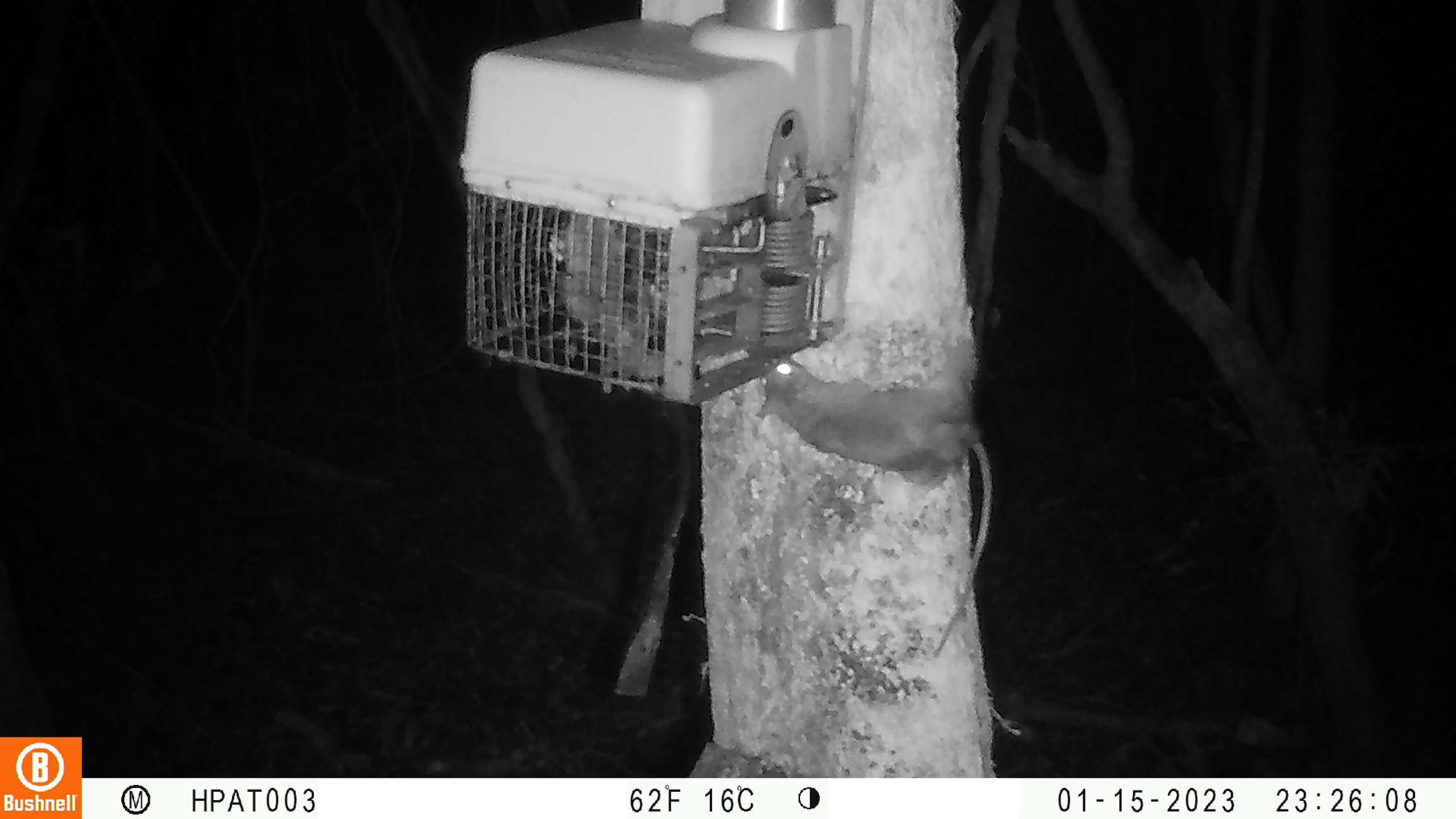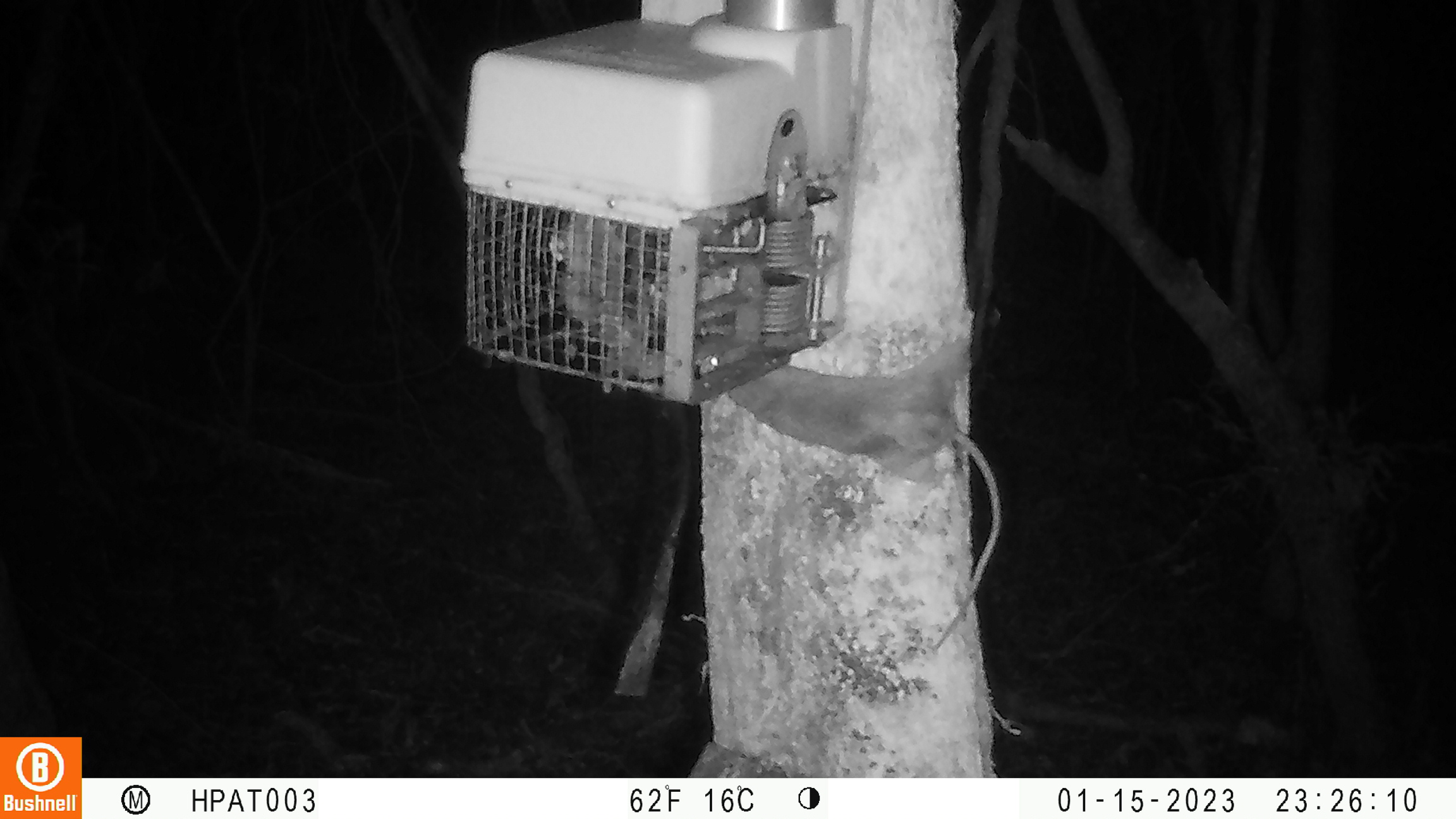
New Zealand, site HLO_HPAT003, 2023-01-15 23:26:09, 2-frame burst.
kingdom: Animalia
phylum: Chordata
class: Mammalia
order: Rodentia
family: Muridae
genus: Rattus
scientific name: Rattus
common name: rat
Rat (Rattus).